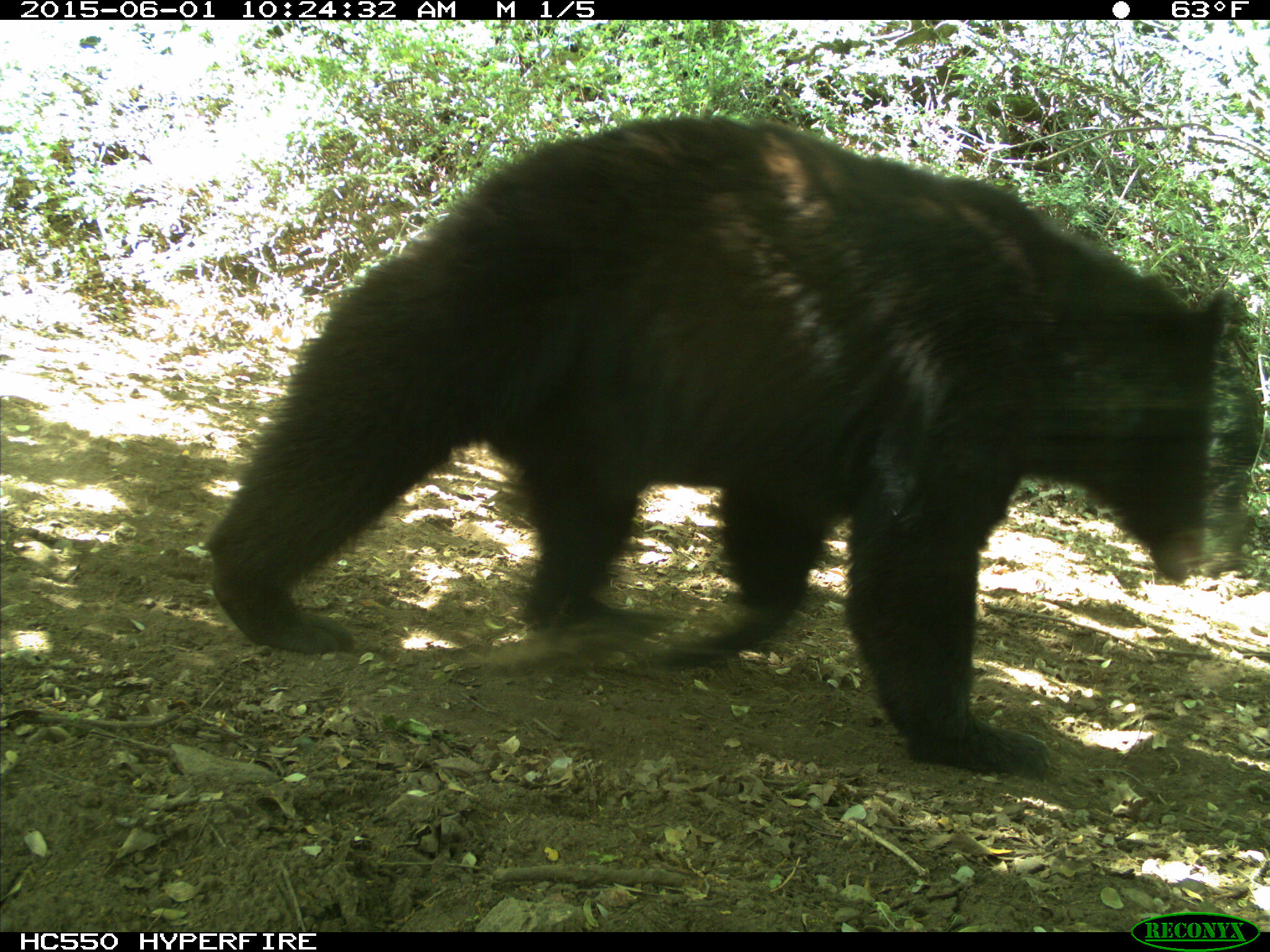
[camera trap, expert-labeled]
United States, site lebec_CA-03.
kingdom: Animalia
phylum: Chordata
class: Mammalia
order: Carnivora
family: Ursidae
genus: Ursus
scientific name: Ursus americanus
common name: american black bear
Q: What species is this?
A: Ursus americanus (american black bear).